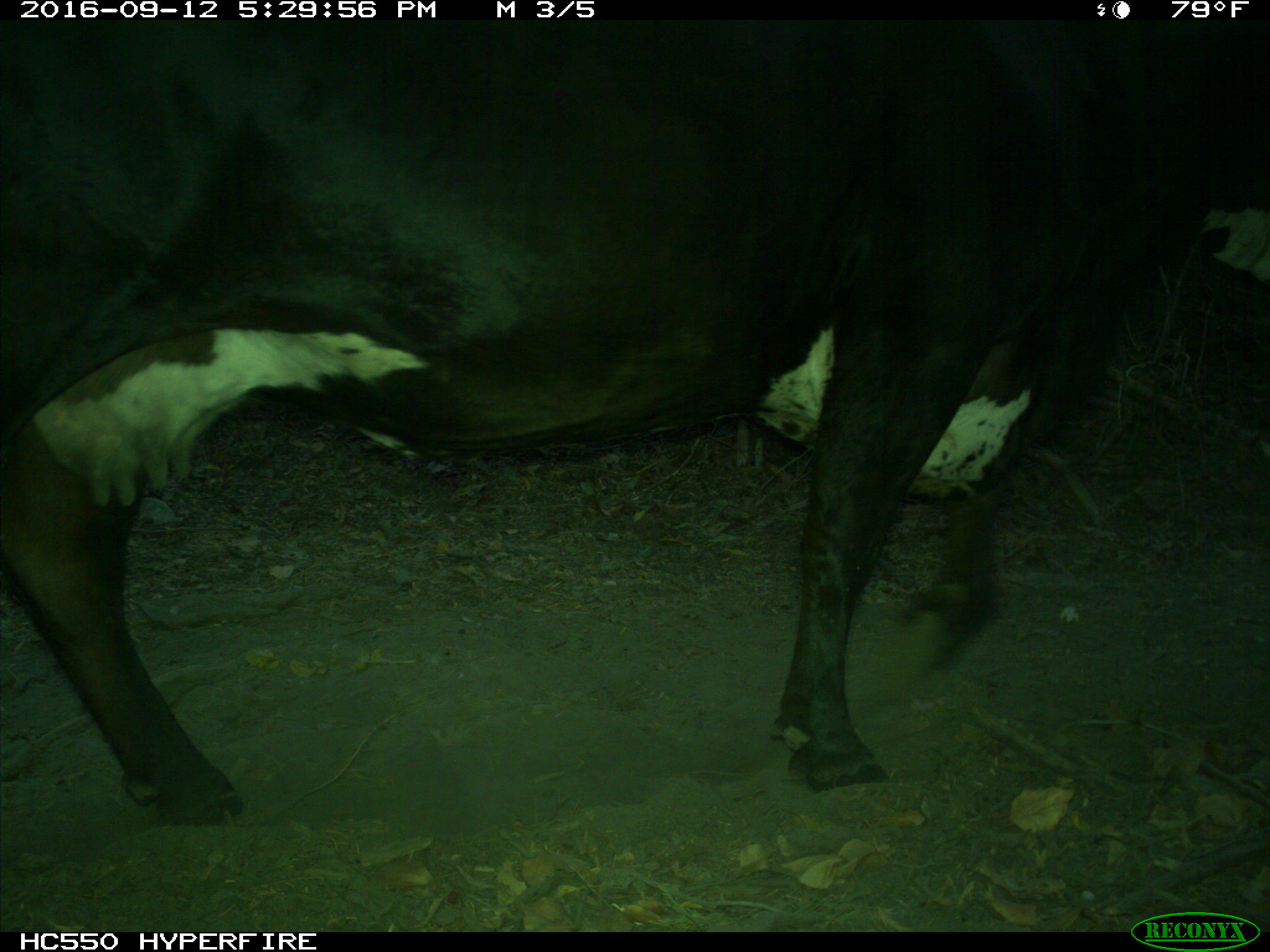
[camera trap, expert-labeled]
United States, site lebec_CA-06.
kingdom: Animalia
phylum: Chordata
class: Mammalia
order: Artiodactyla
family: Bovidae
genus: Bos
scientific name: Bos taurus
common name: domestic cow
Bos taurus (domestic cow).